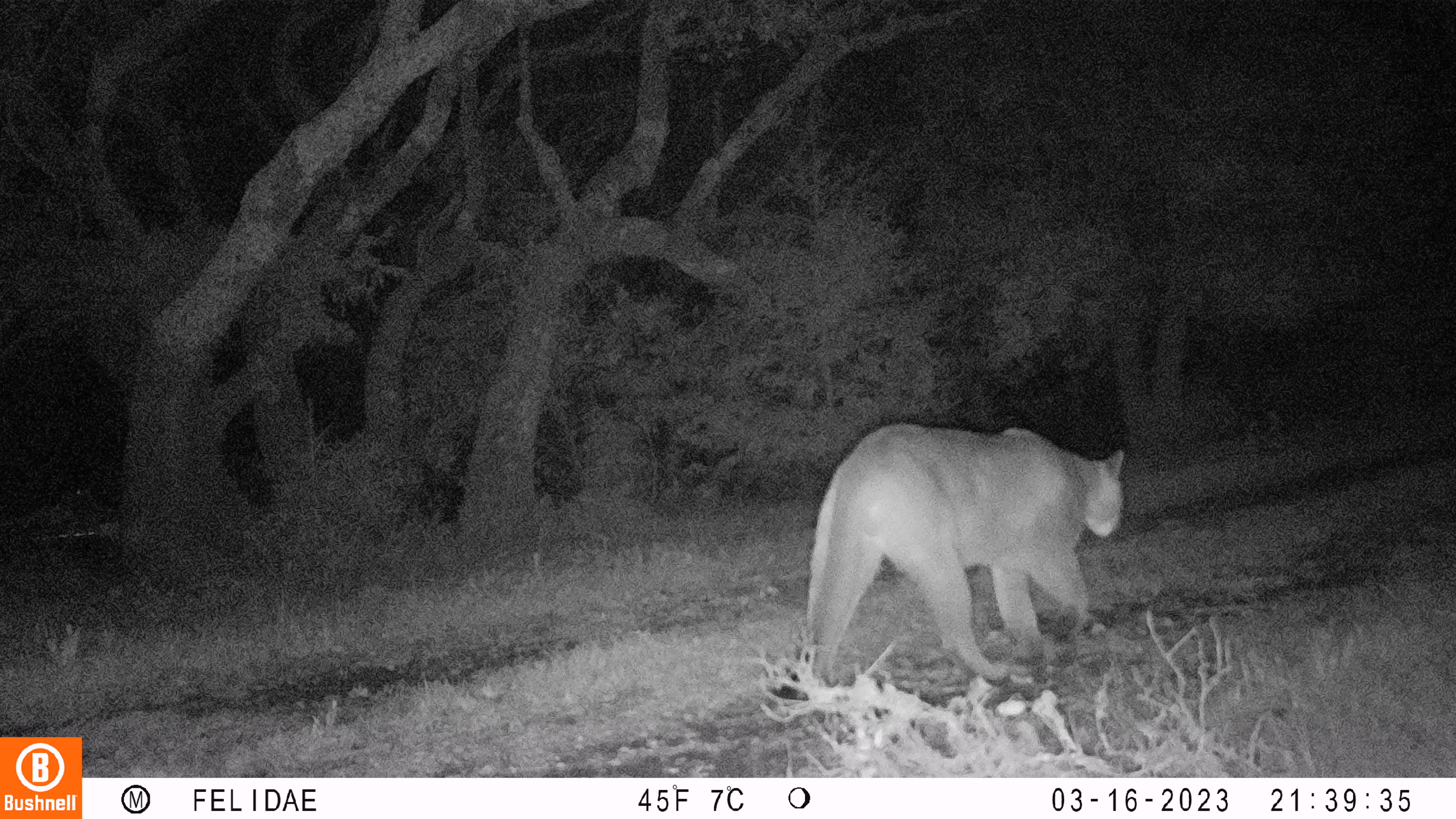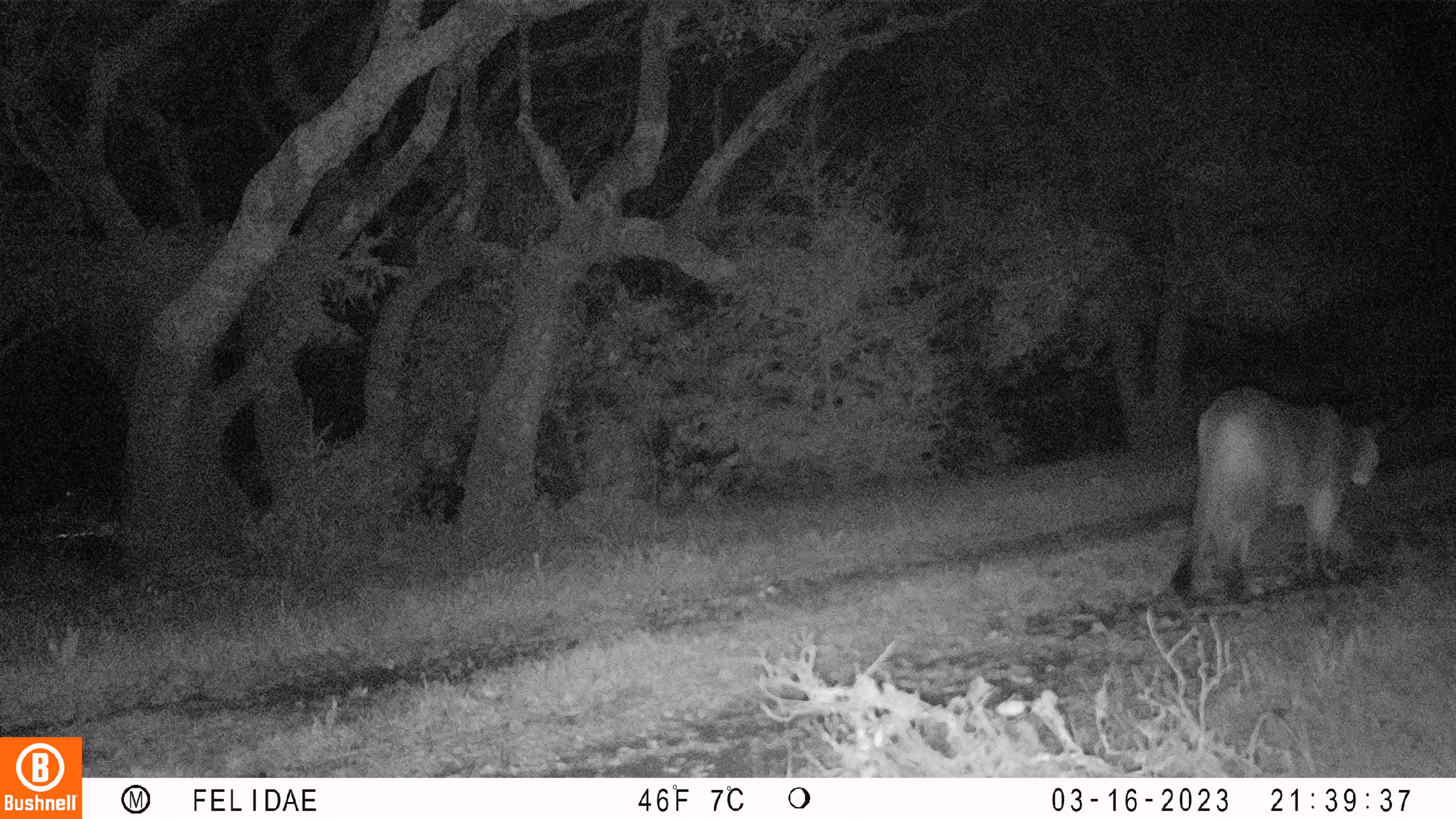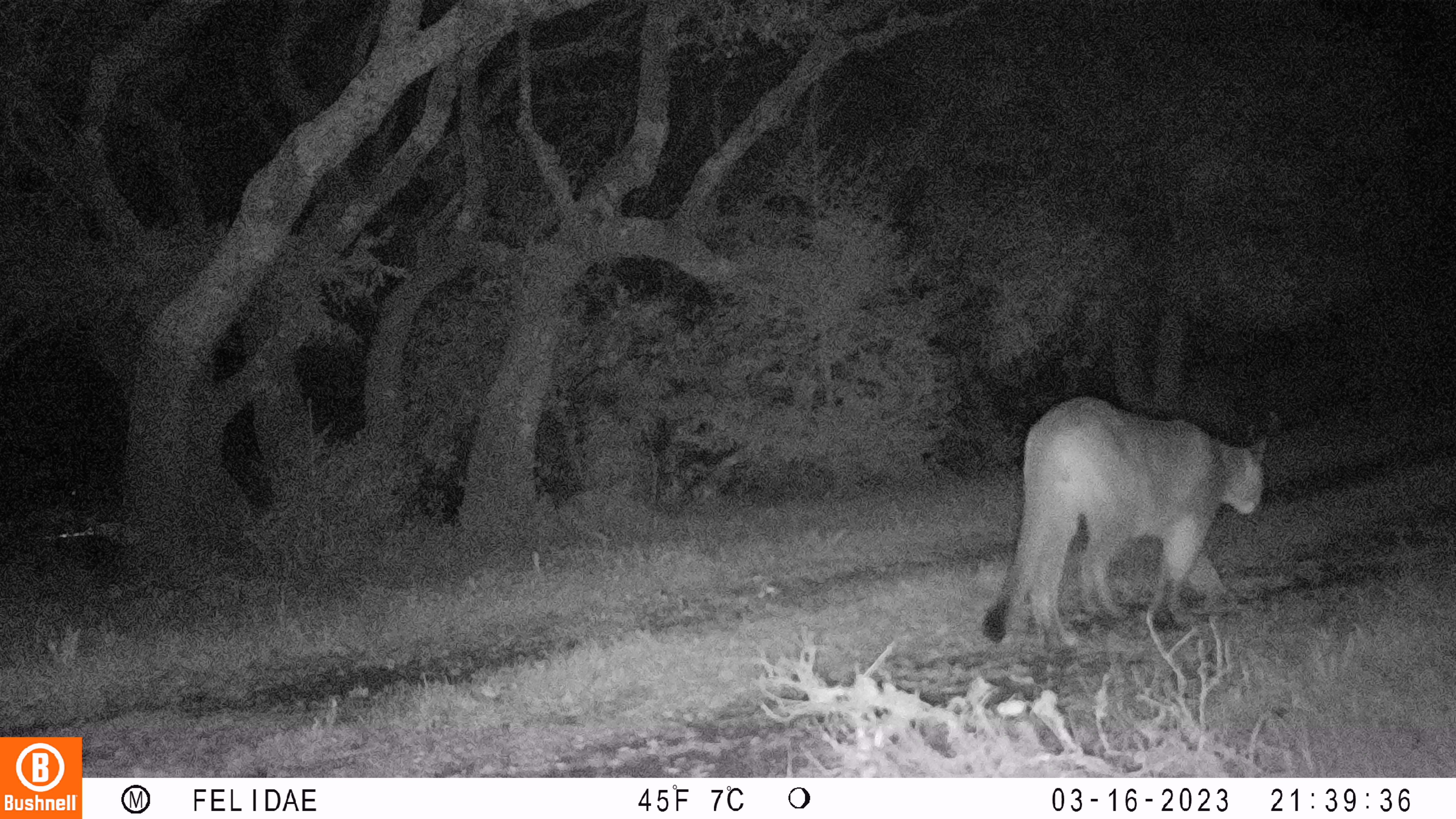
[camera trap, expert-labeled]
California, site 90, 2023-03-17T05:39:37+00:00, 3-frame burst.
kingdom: Animalia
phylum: Chordata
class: Mammalia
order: Carnivora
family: Felidae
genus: Puma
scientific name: Puma concolor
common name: puma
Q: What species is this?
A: Puma (Puma concolor).